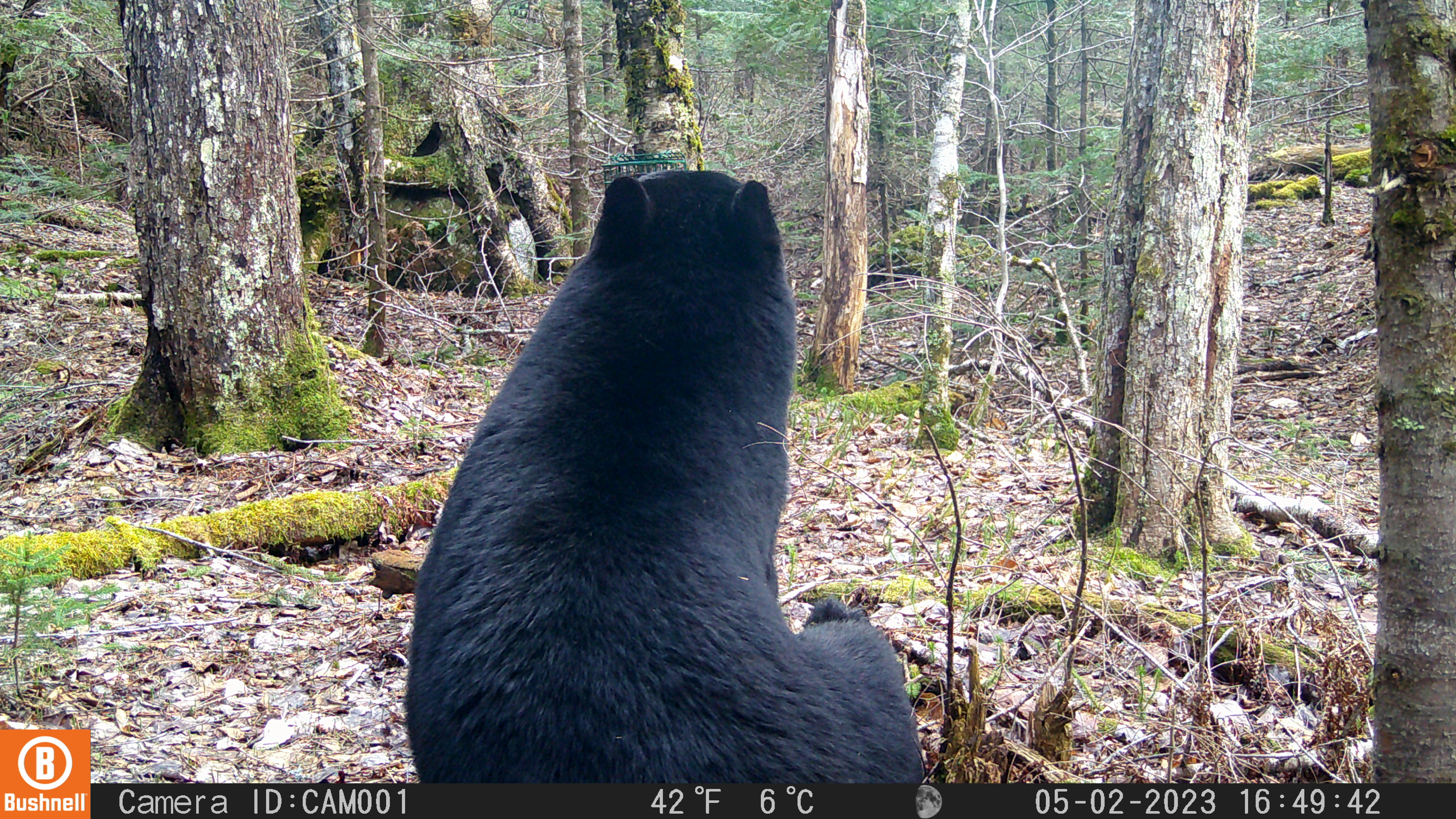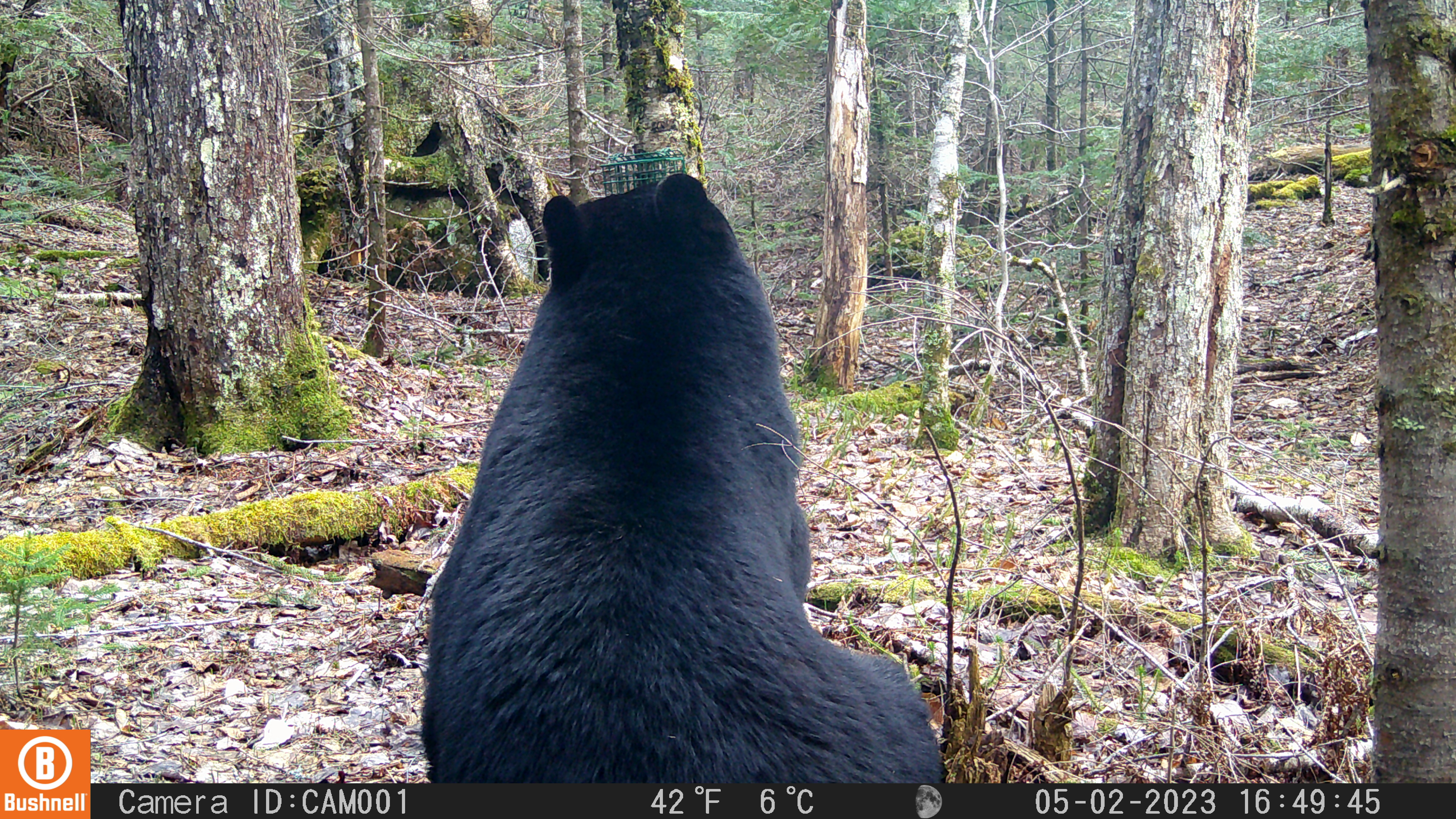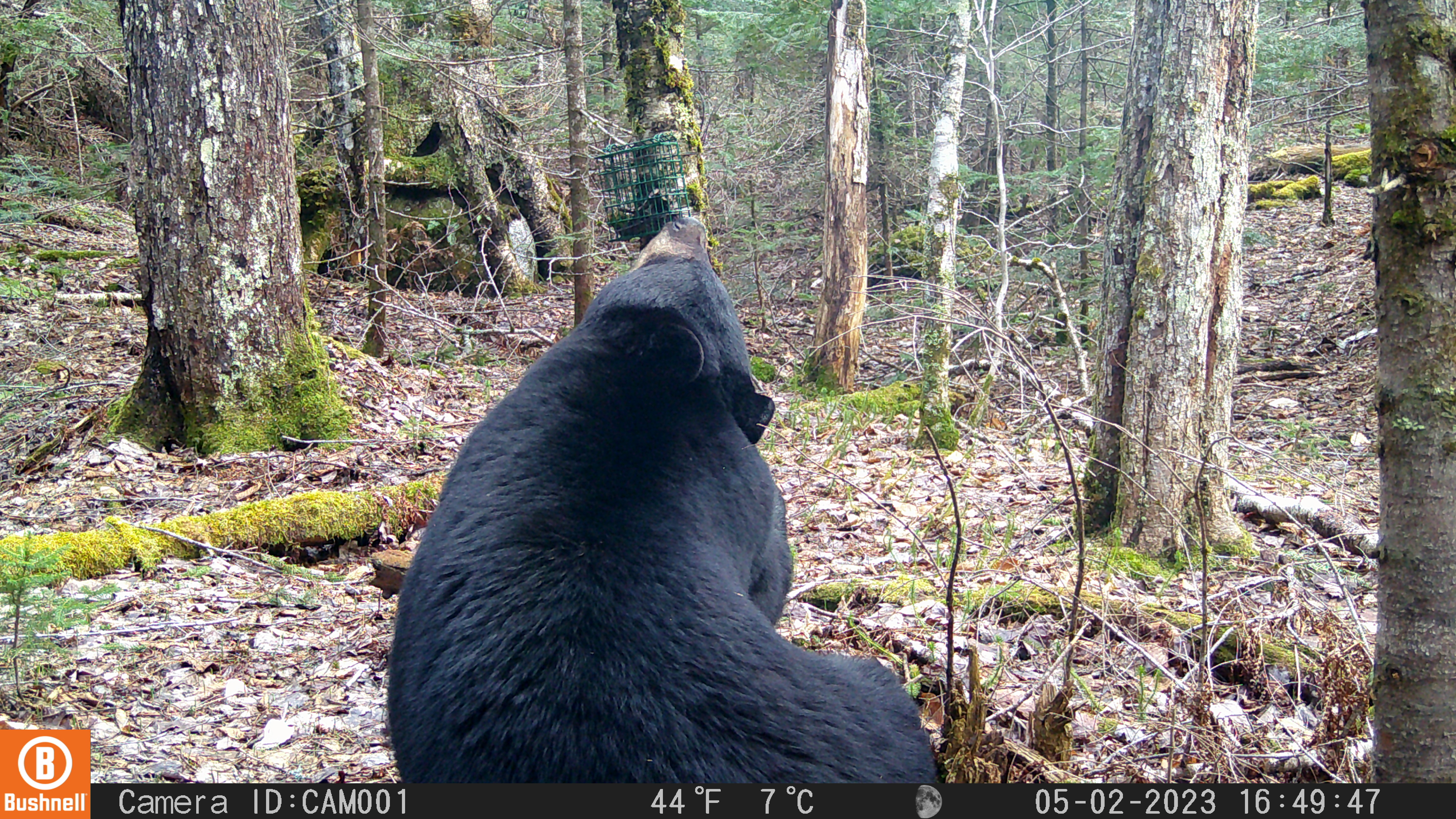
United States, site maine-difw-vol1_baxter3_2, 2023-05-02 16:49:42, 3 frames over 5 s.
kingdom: Animalia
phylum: Chordata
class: Mammalia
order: Carnivora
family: Ursidae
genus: Ursus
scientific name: Ursus americanus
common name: black bear